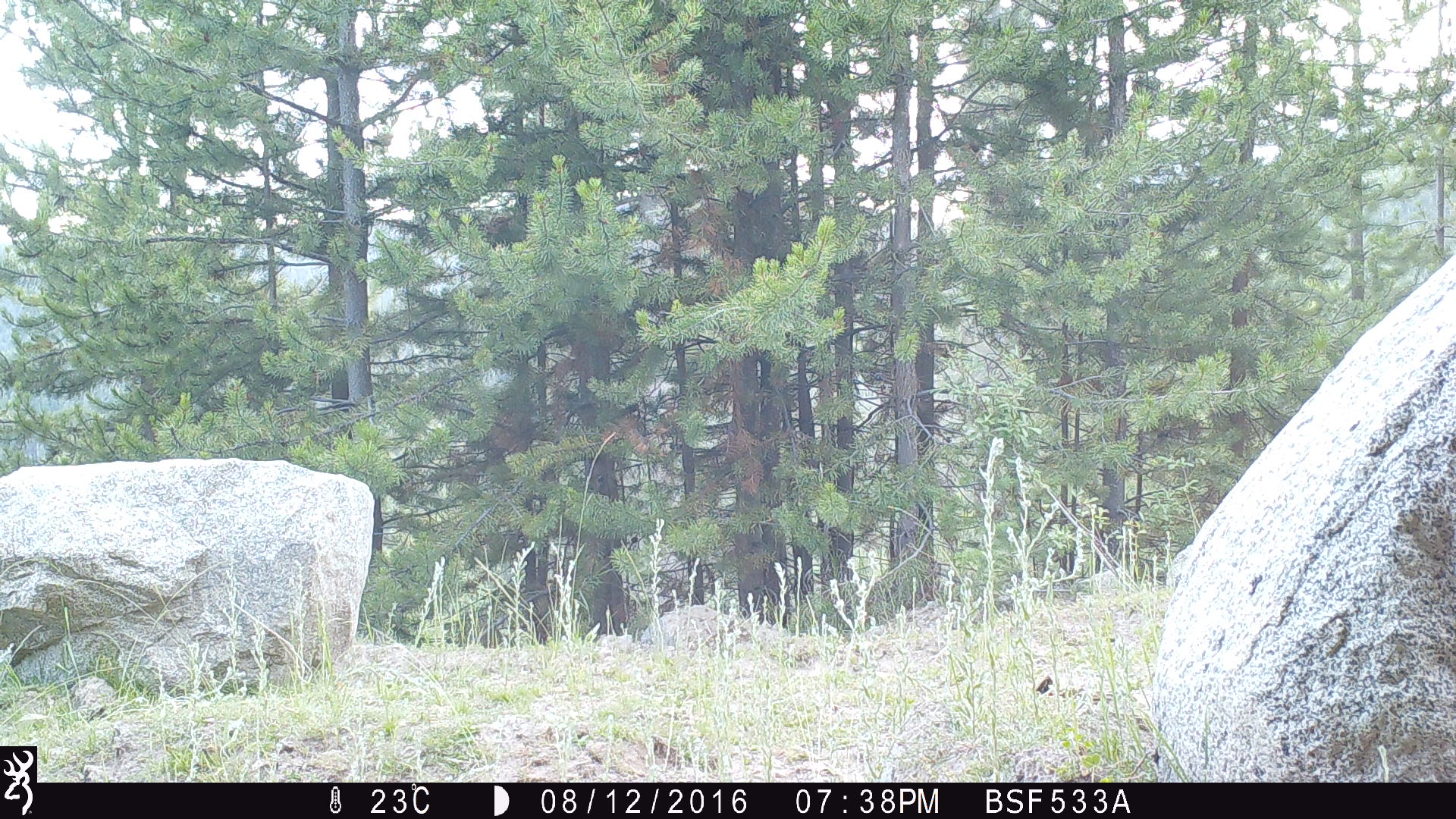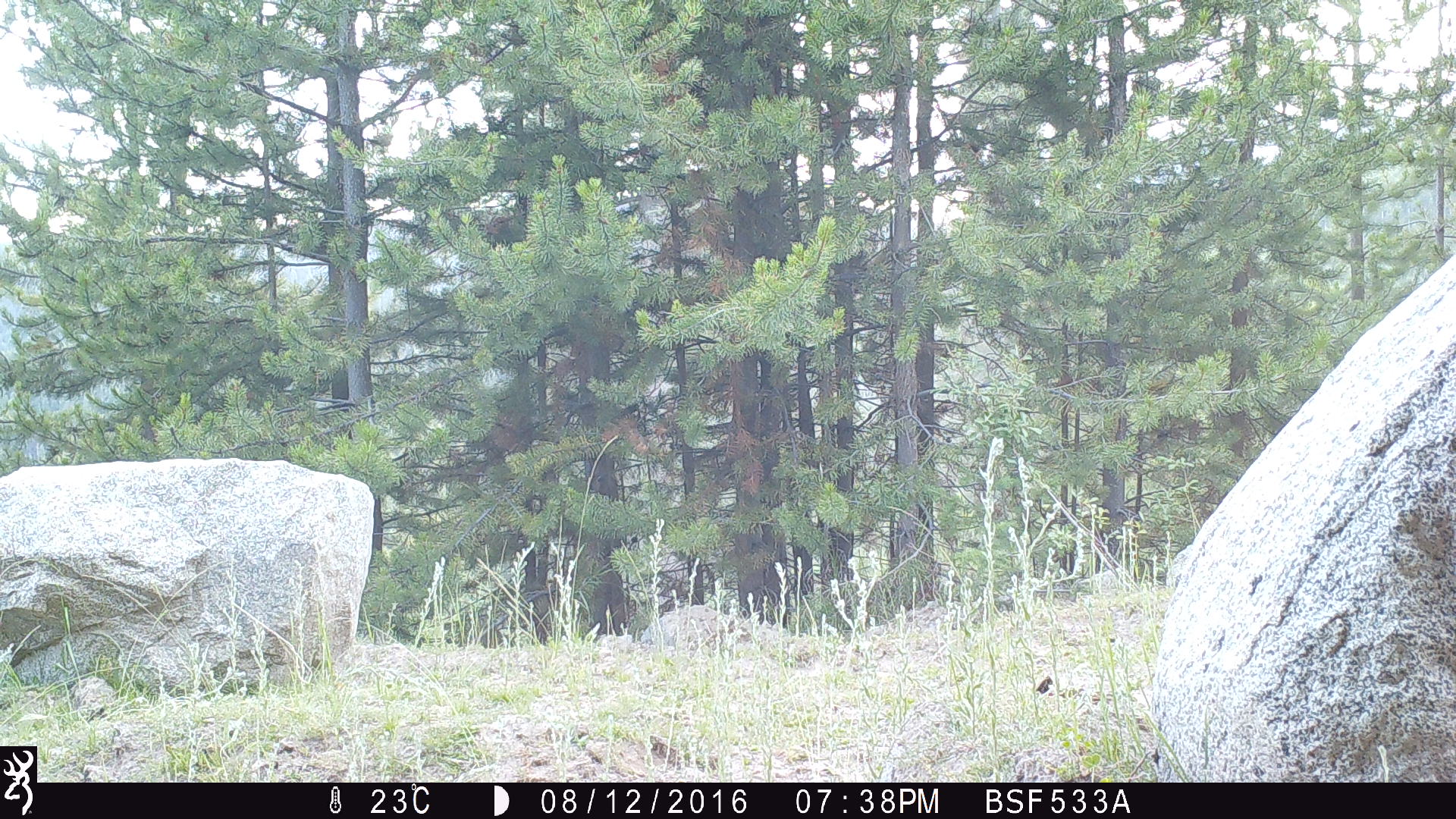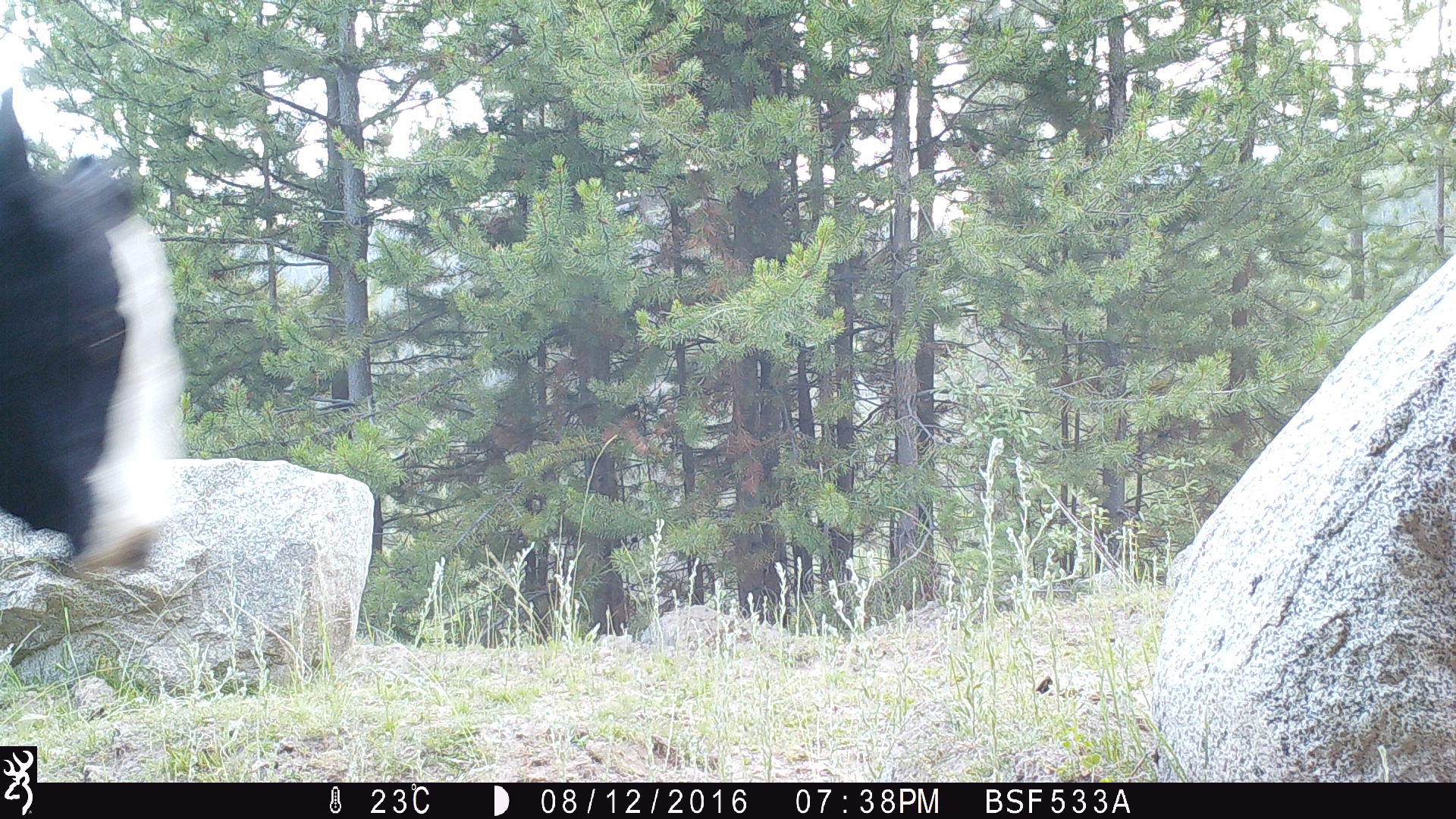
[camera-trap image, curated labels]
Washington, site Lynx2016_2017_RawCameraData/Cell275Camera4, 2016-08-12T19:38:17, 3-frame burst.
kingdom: Animalia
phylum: Chordata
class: Mammalia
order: Artiodactyla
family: Bovidae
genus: Bos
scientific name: Bos taurus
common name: domestic cattle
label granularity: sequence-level